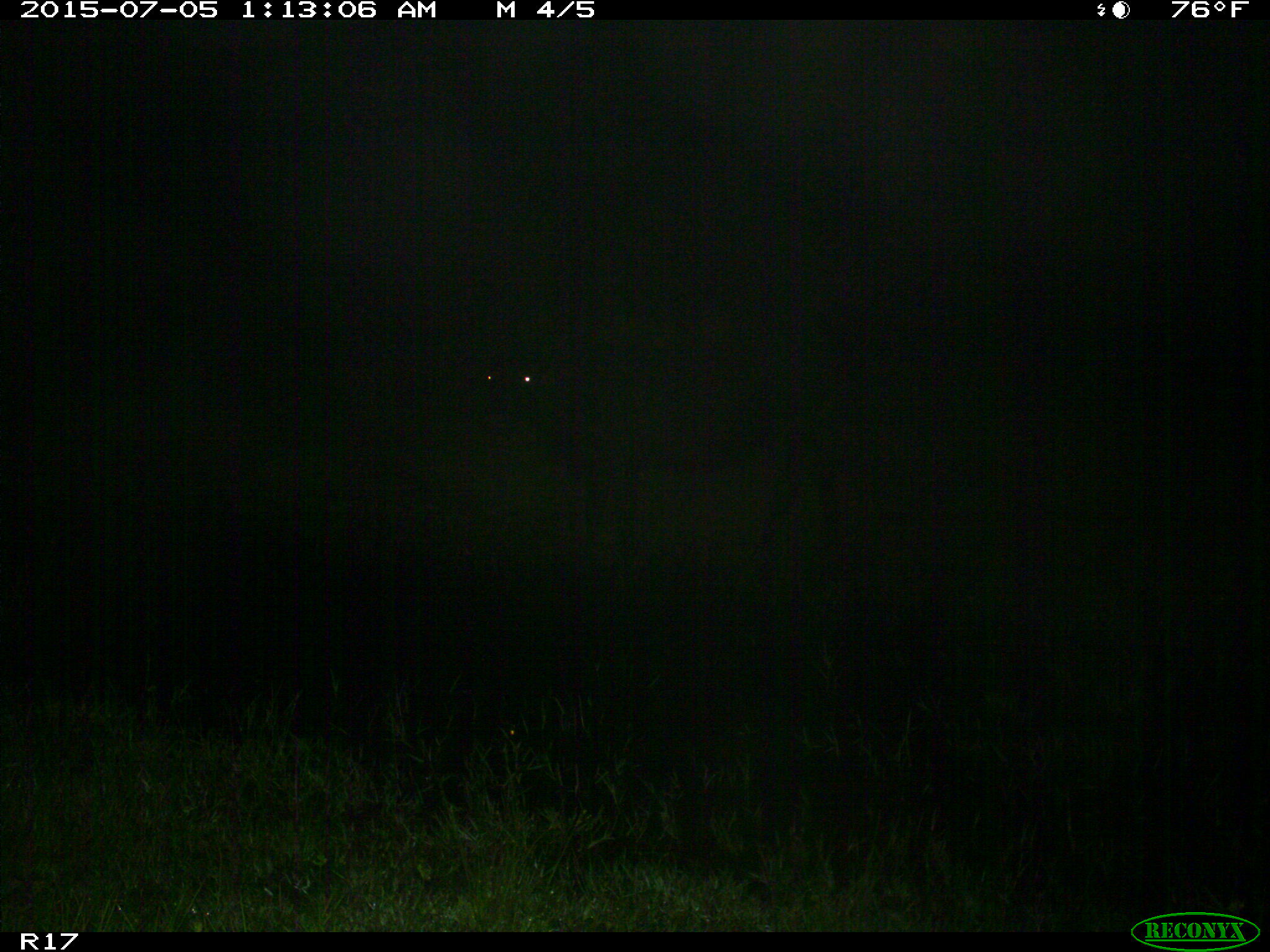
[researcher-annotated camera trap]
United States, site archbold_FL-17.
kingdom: Animalia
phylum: Chordata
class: Mammalia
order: Artiodactyla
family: Bovidae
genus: Bos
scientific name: Bos taurus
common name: domestic cow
Bos taurus (domestic cow).